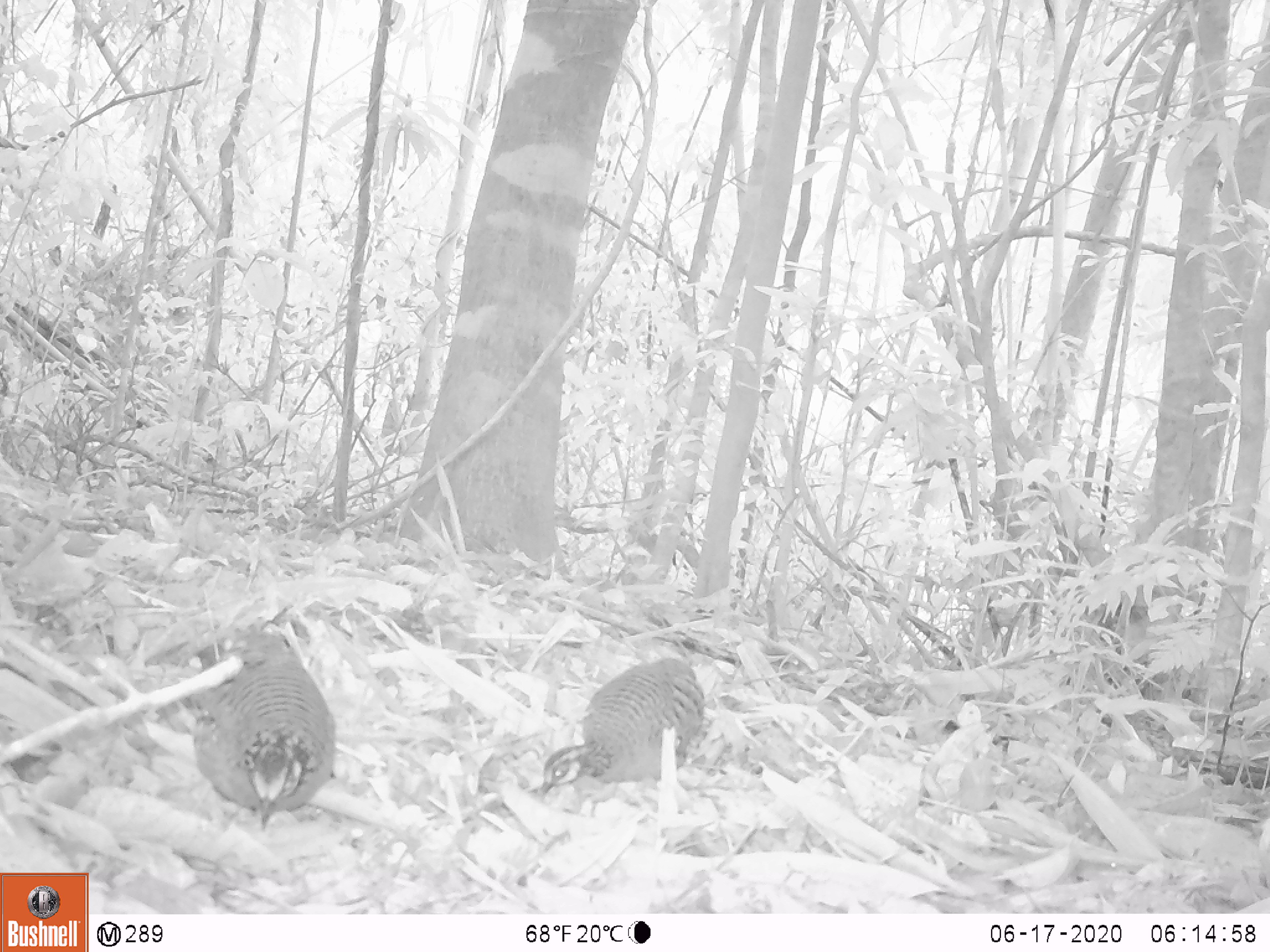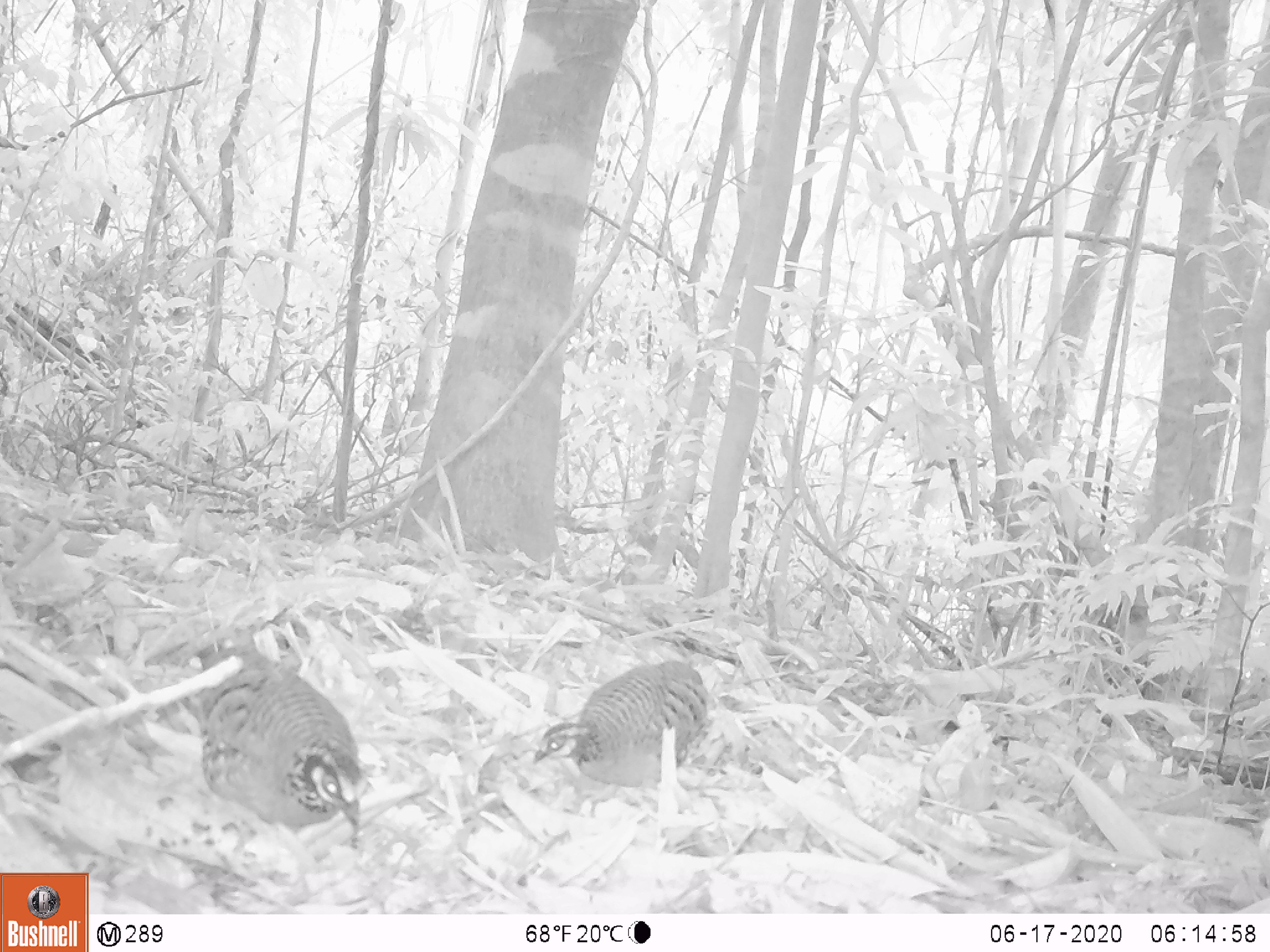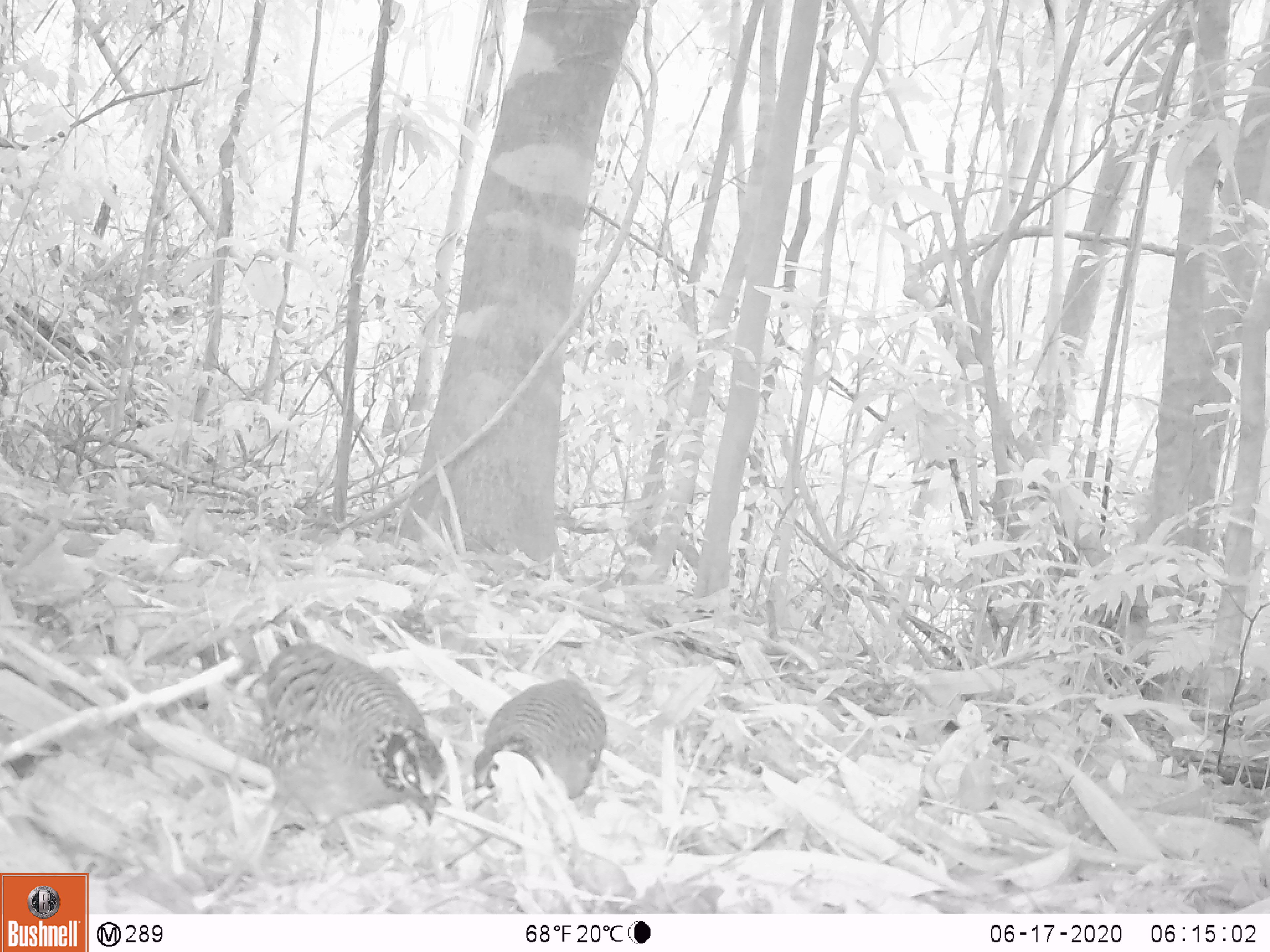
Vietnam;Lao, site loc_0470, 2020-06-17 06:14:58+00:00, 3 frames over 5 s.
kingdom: Animalia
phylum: Chordata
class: Aves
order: Galliformes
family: Phasianidae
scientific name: Phasianidae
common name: partridge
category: unidentified partridge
Unidentified partridge (partridge) (Phasianidae). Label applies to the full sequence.